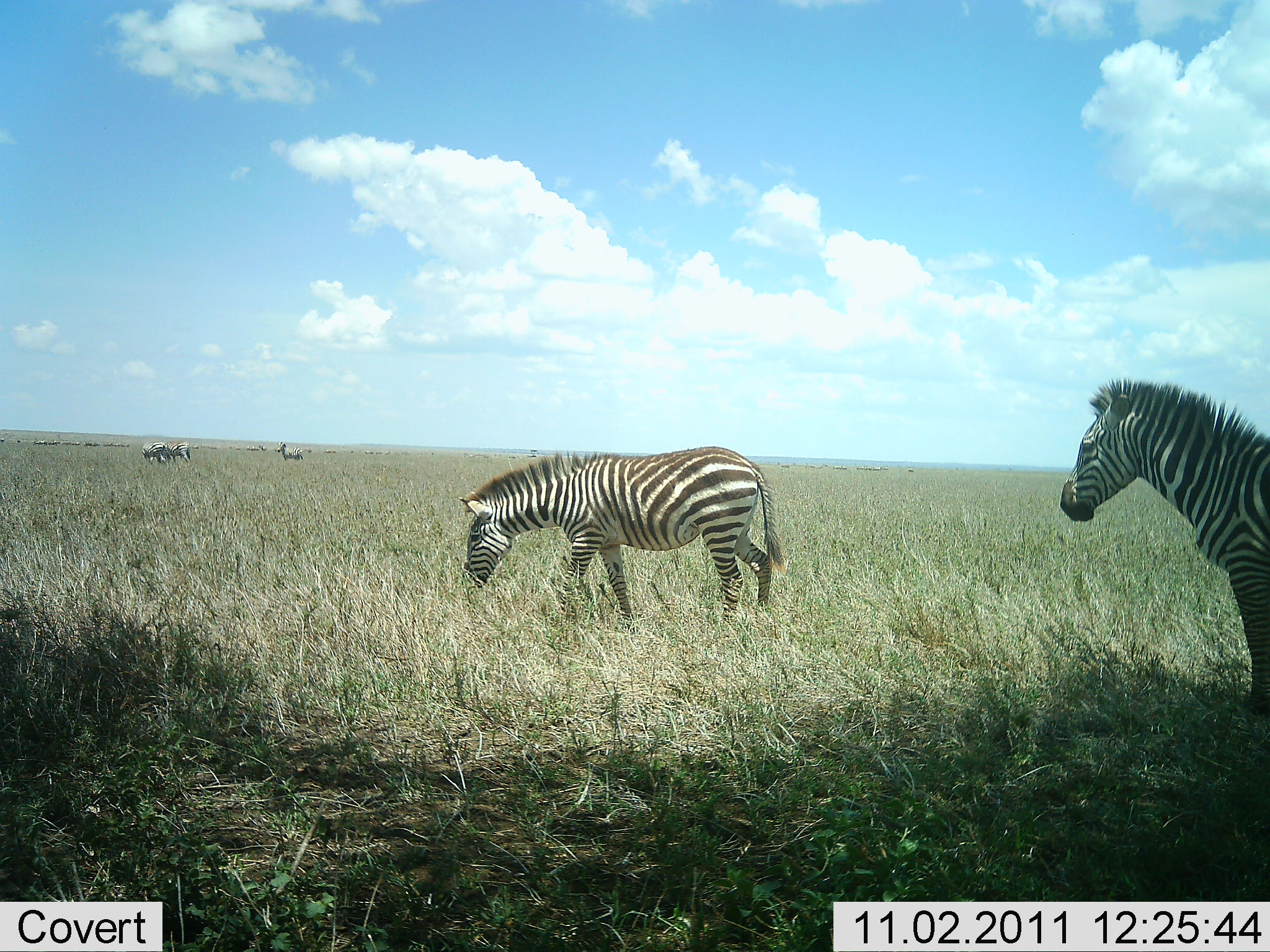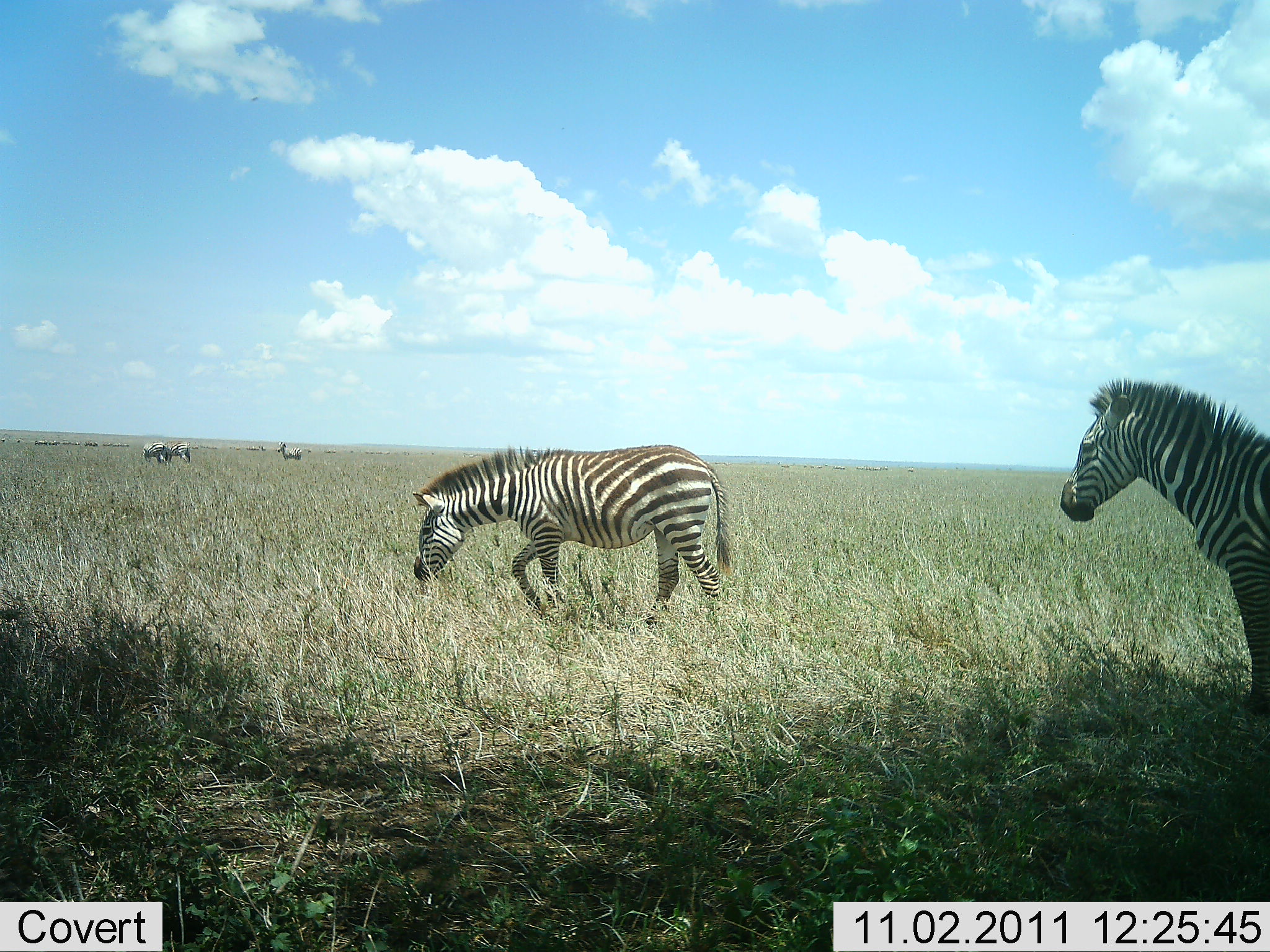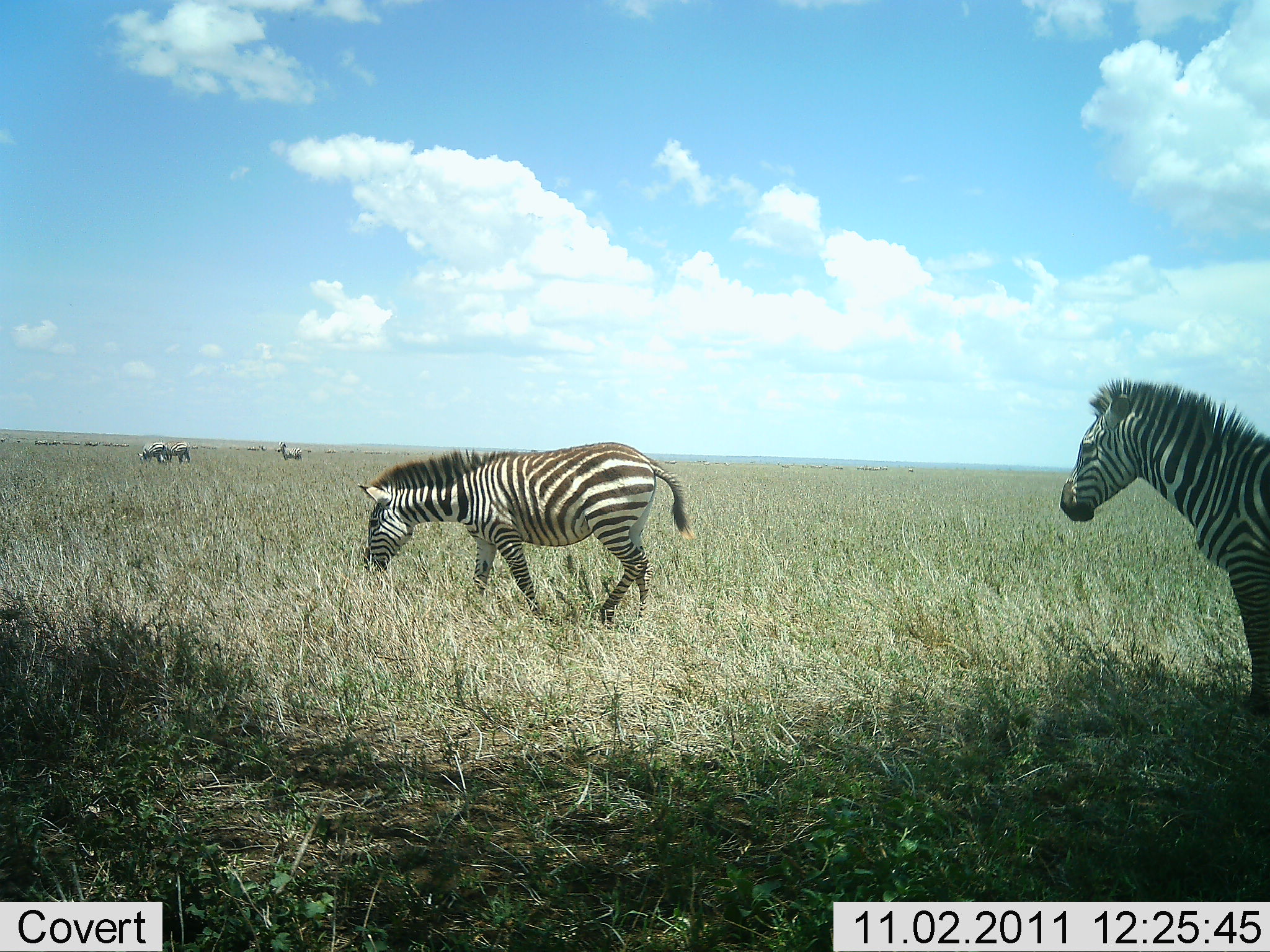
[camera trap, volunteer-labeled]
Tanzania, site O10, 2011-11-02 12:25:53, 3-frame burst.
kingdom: Animalia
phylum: Chordata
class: Mammalia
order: Perissodactyla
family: Equidae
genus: Equus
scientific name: Equus quagga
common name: plains zebra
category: zebra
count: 5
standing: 69%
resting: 8%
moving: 69%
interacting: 0%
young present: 0%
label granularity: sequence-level